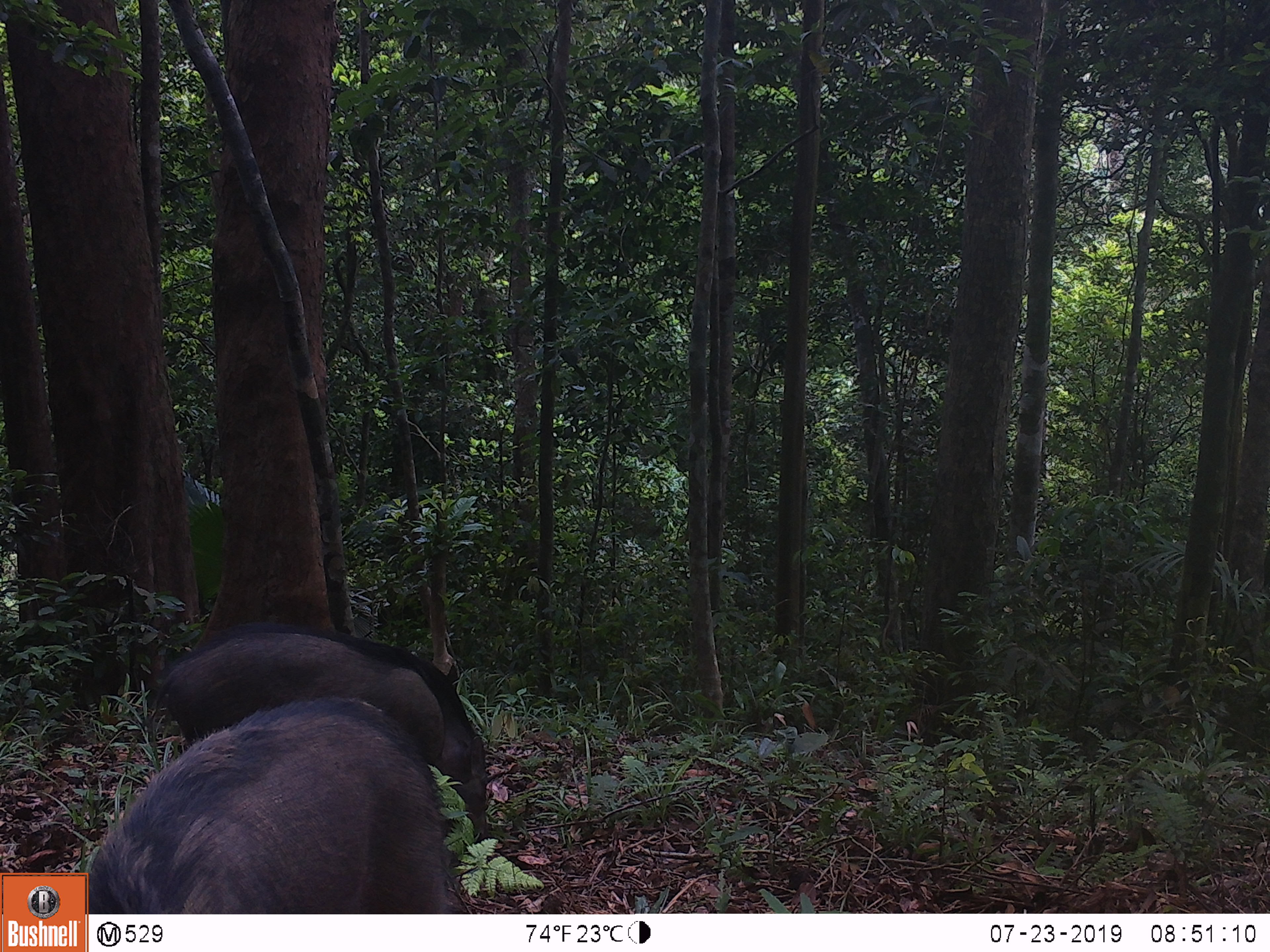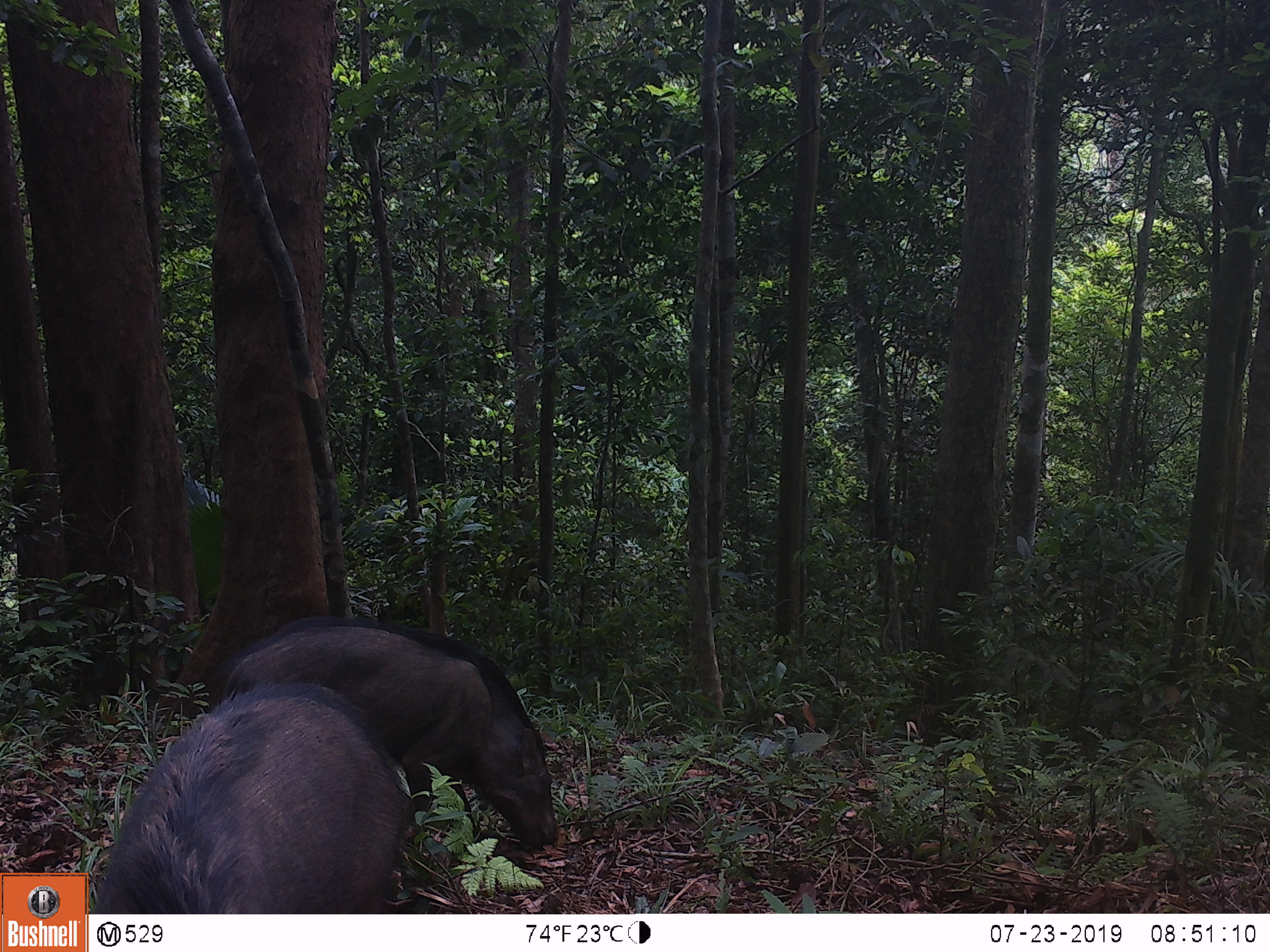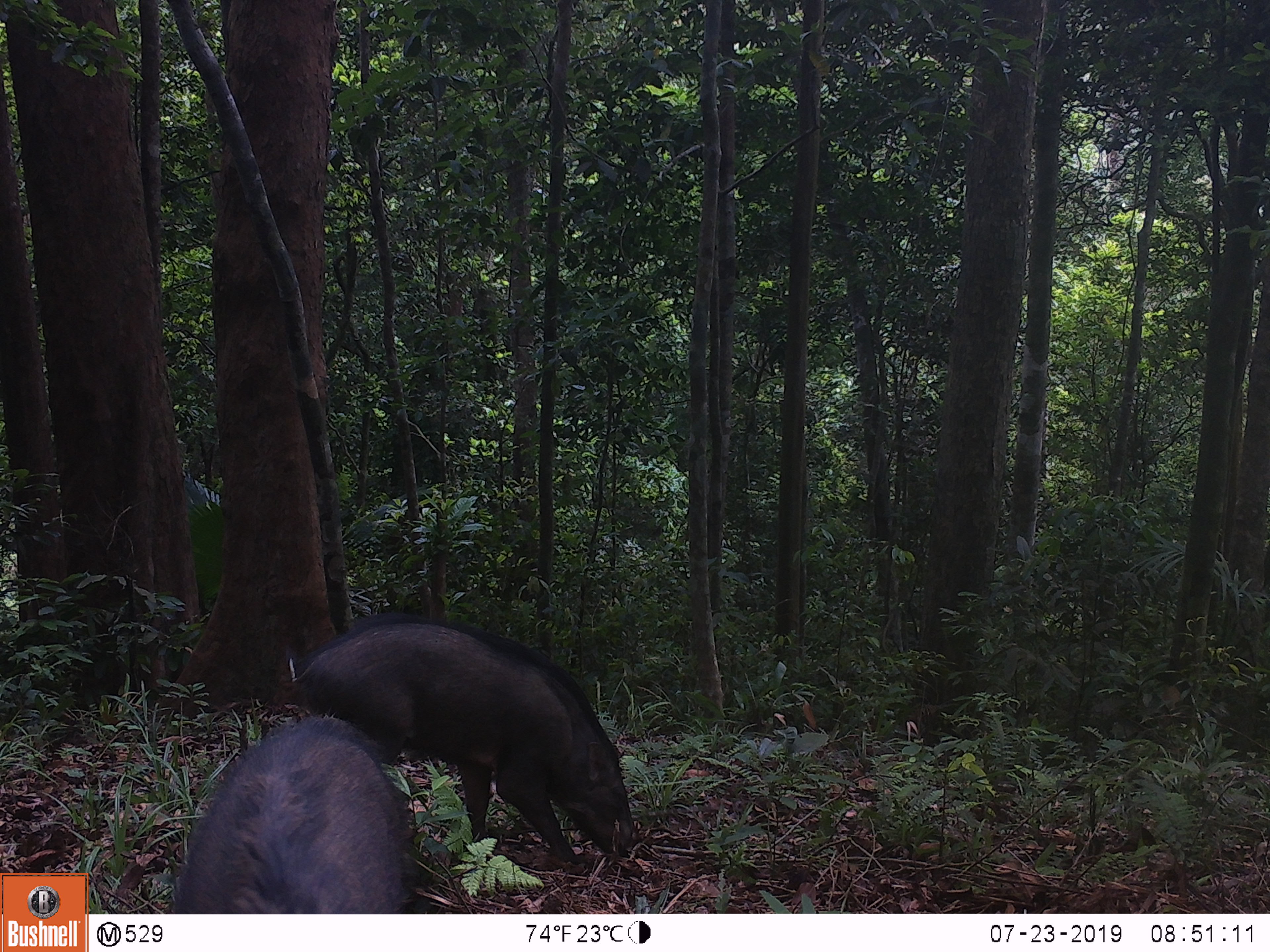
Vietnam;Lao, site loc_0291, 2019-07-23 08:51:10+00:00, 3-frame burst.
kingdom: Animalia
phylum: Chordata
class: Mammalia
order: Artiodactyla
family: Suidae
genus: Sus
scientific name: Sus scrofa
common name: eurasian wild pig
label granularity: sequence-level